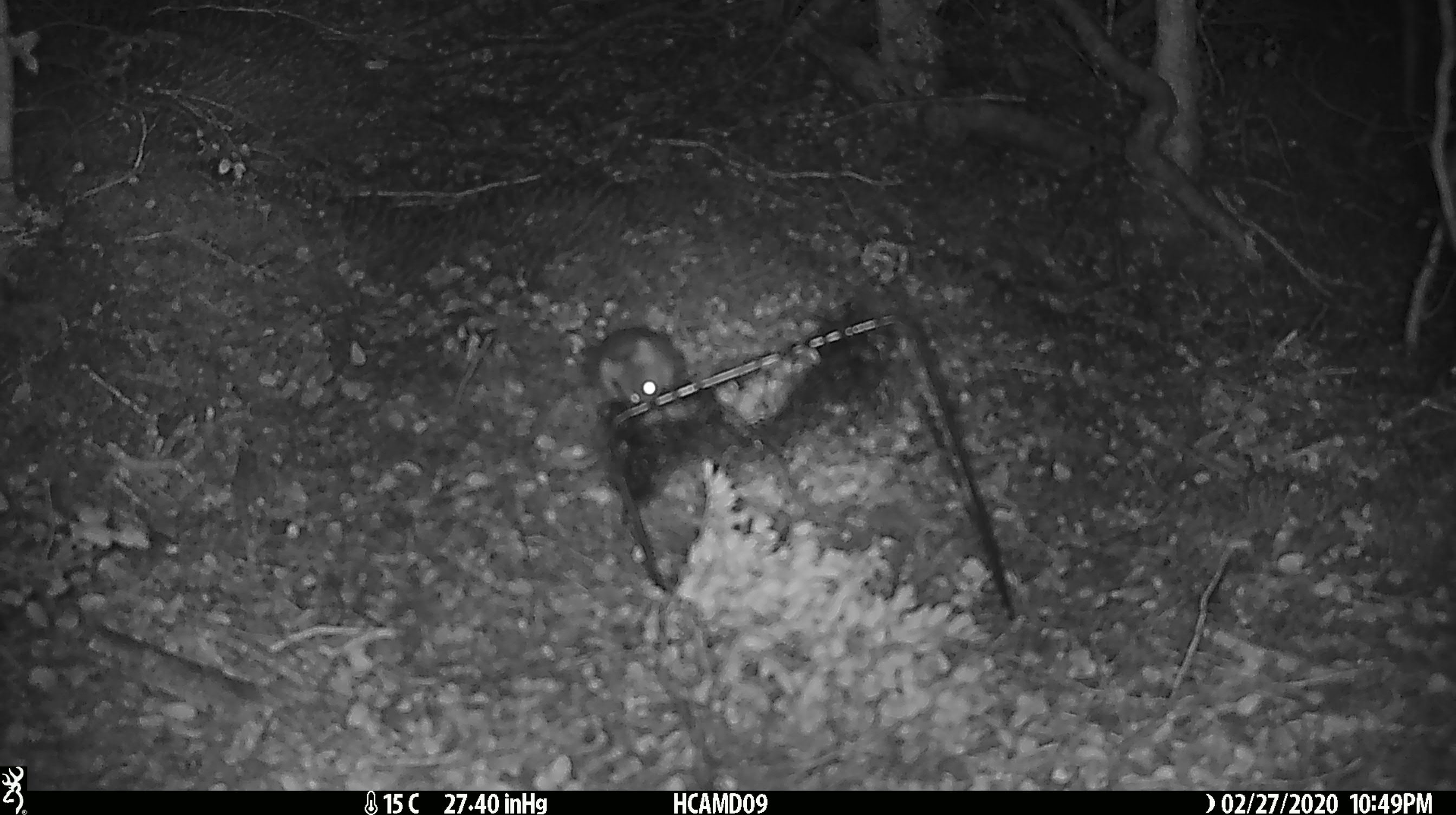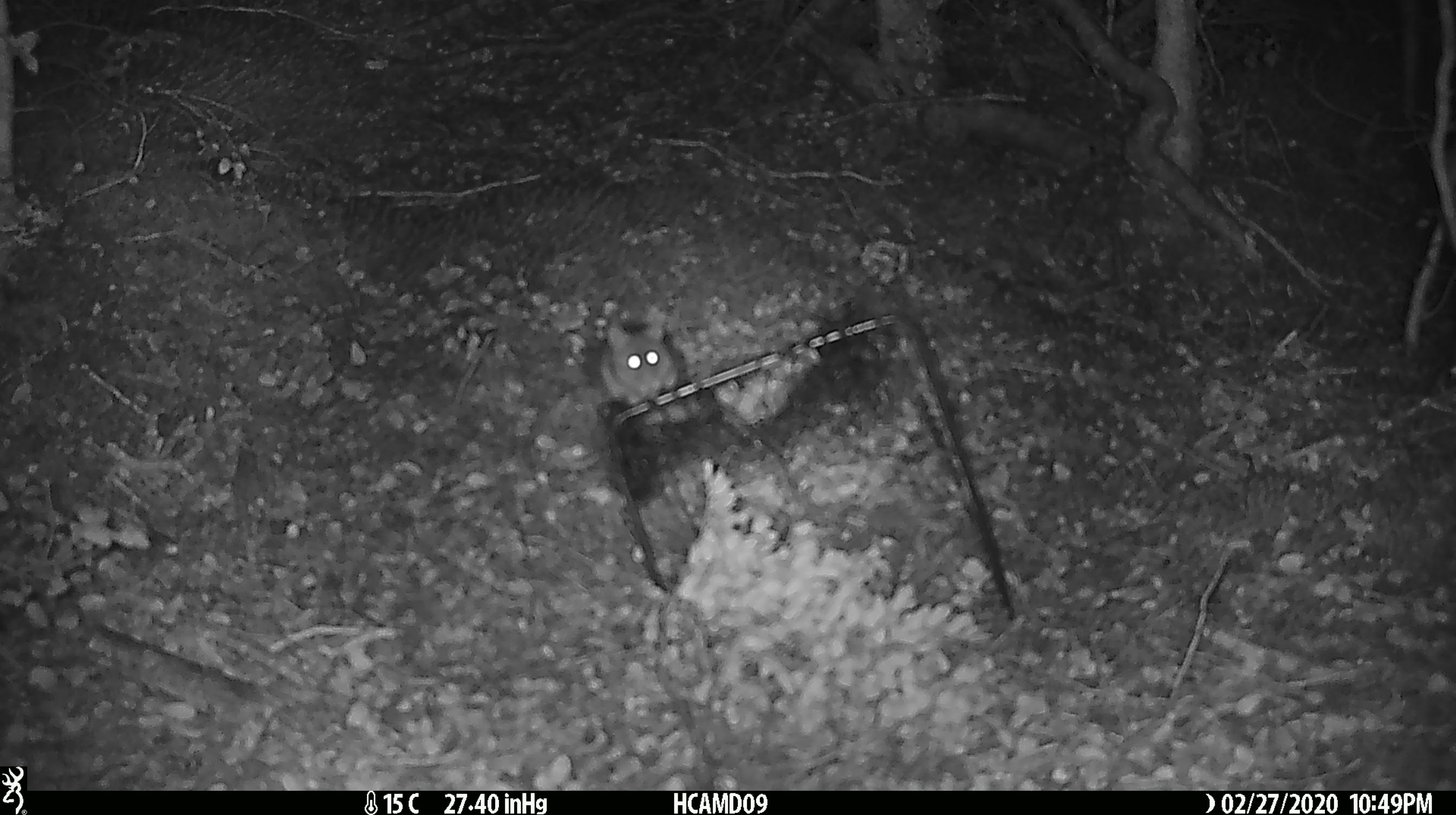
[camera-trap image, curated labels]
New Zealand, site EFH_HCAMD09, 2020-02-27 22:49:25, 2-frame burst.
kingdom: Animalia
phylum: Chordata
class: Mammalia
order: Rodentia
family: Muridae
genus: Mus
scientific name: Mus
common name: mouse